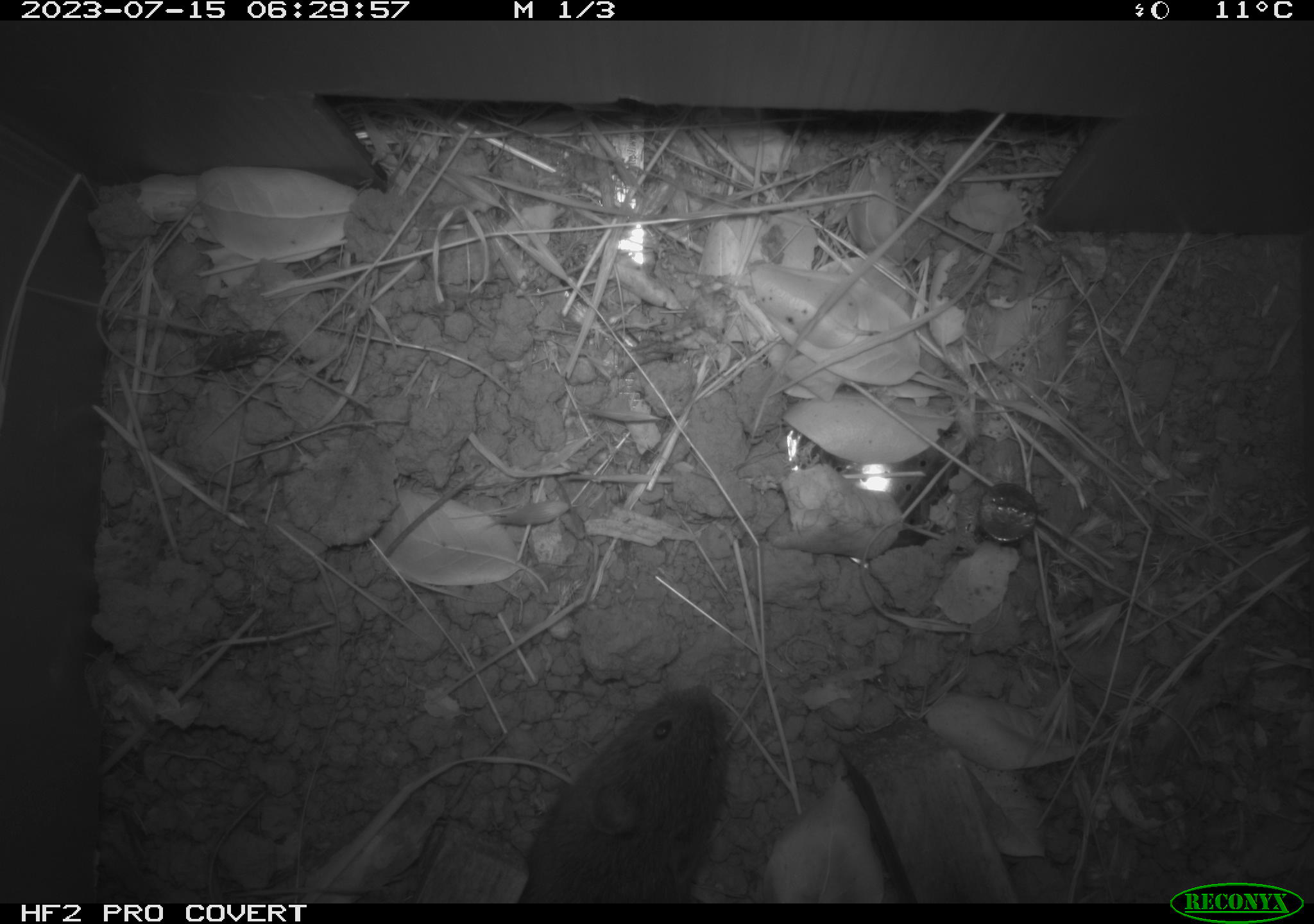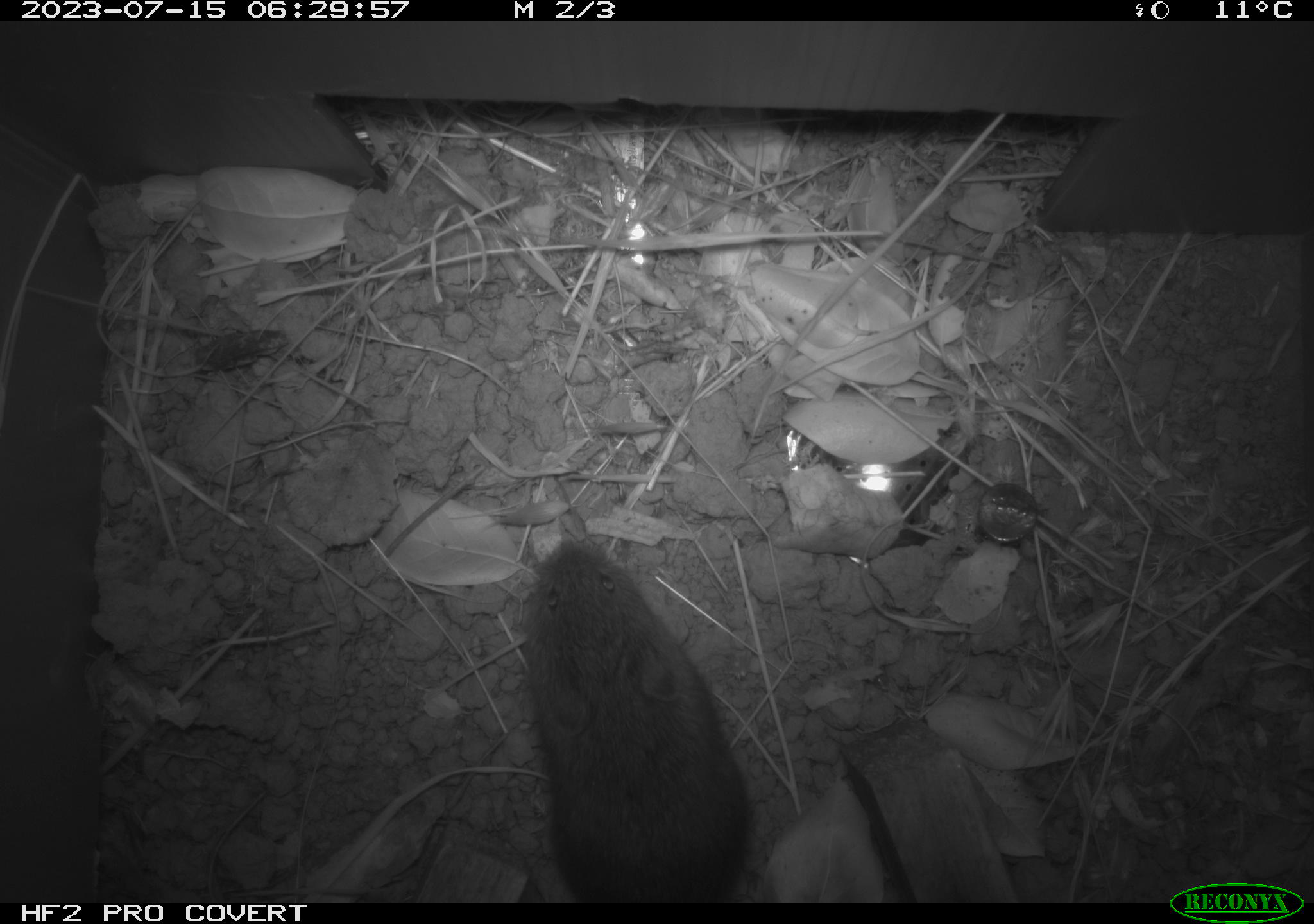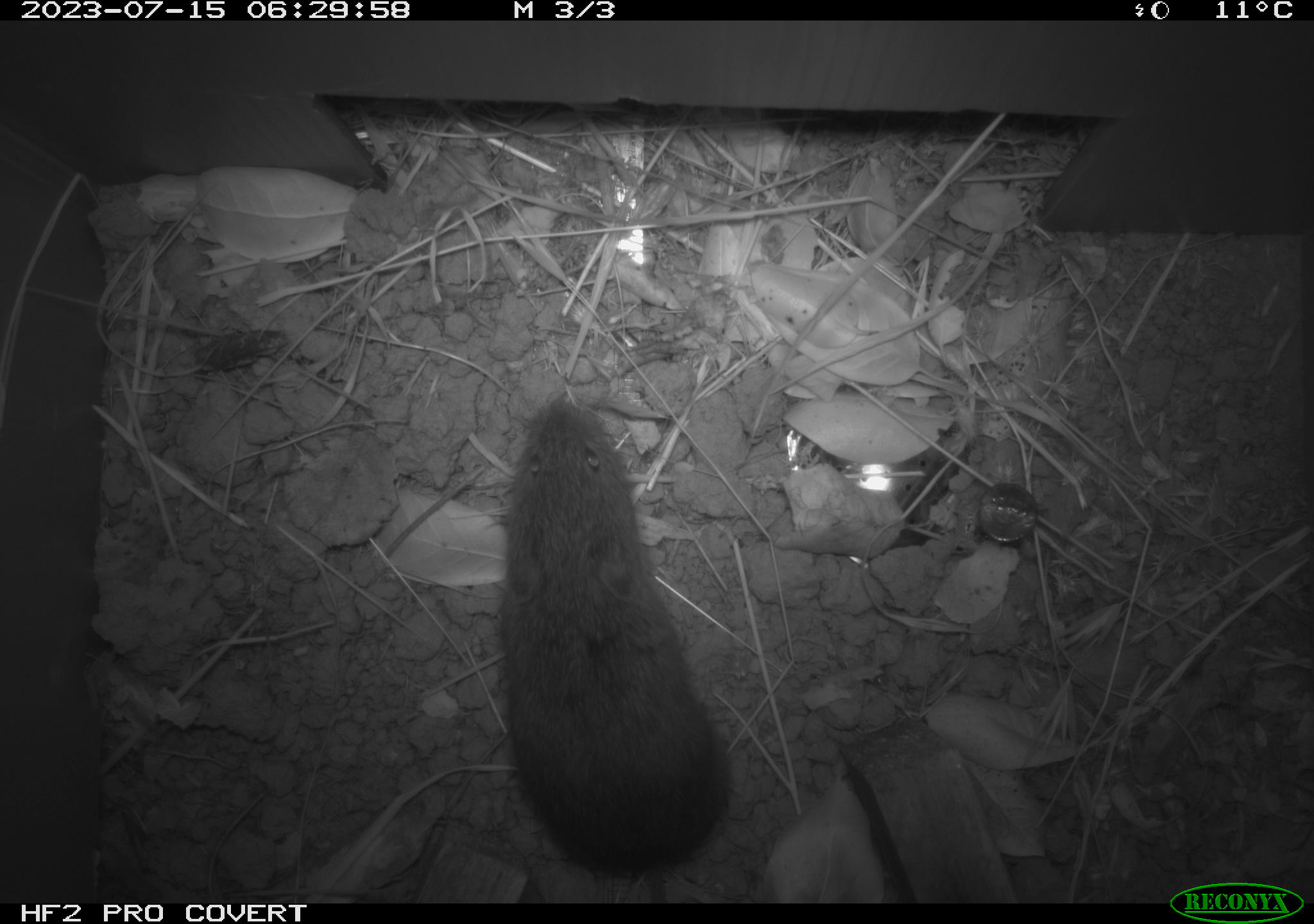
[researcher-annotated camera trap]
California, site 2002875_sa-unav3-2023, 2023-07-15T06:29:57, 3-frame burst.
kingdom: Animalia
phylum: Chordata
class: Mammalia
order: Rodentia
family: Cricetidae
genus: Microtus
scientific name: Microtus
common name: meadow vole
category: microtus species